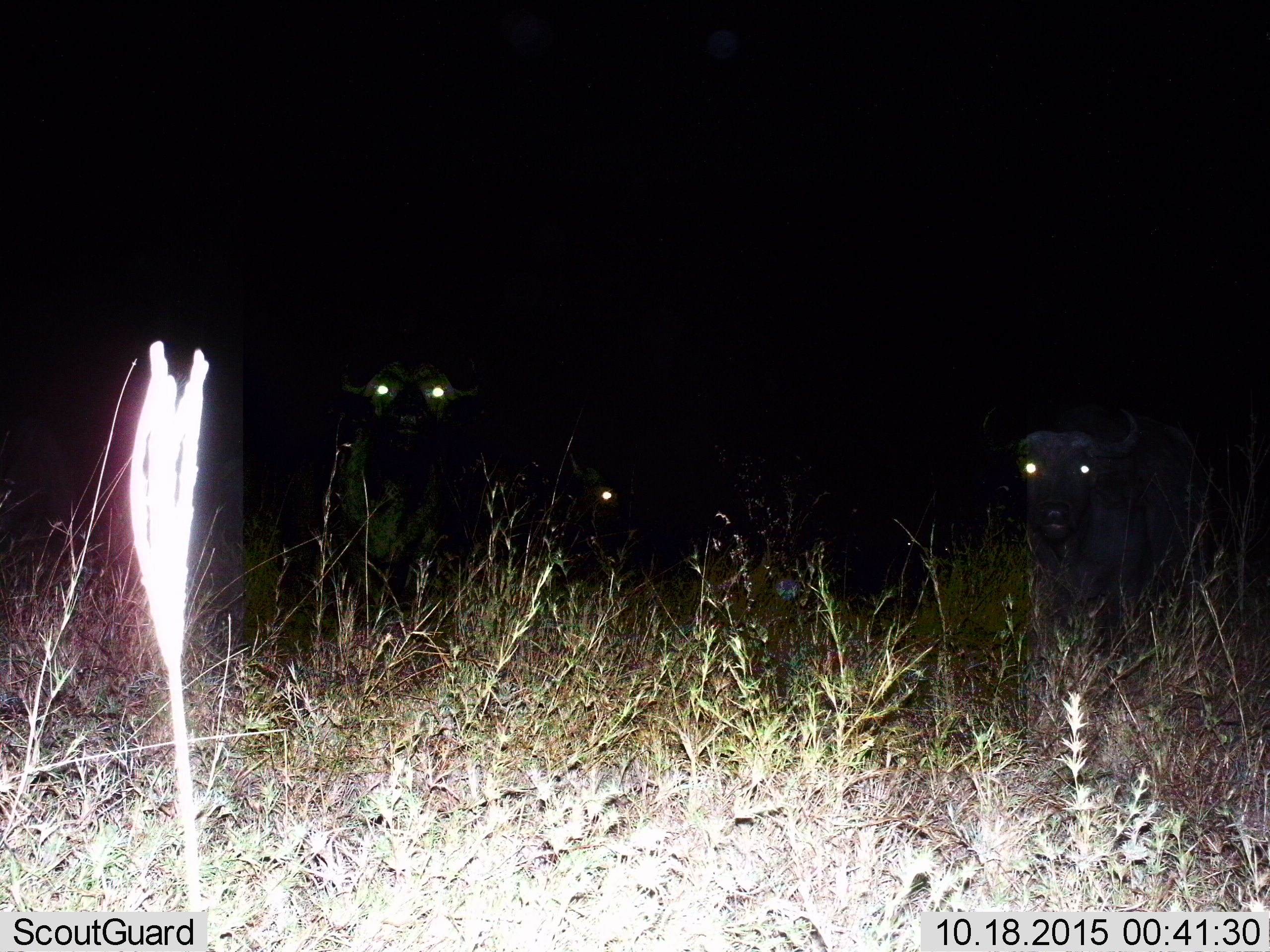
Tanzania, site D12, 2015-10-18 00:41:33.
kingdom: Animalia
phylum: Chordata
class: Mammalia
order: Artiodactyla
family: Bovidae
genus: Syncerus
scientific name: Syncerus caffer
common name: cape buffalo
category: buffalo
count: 3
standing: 91%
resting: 0%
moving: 9%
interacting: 9%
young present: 0%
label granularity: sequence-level